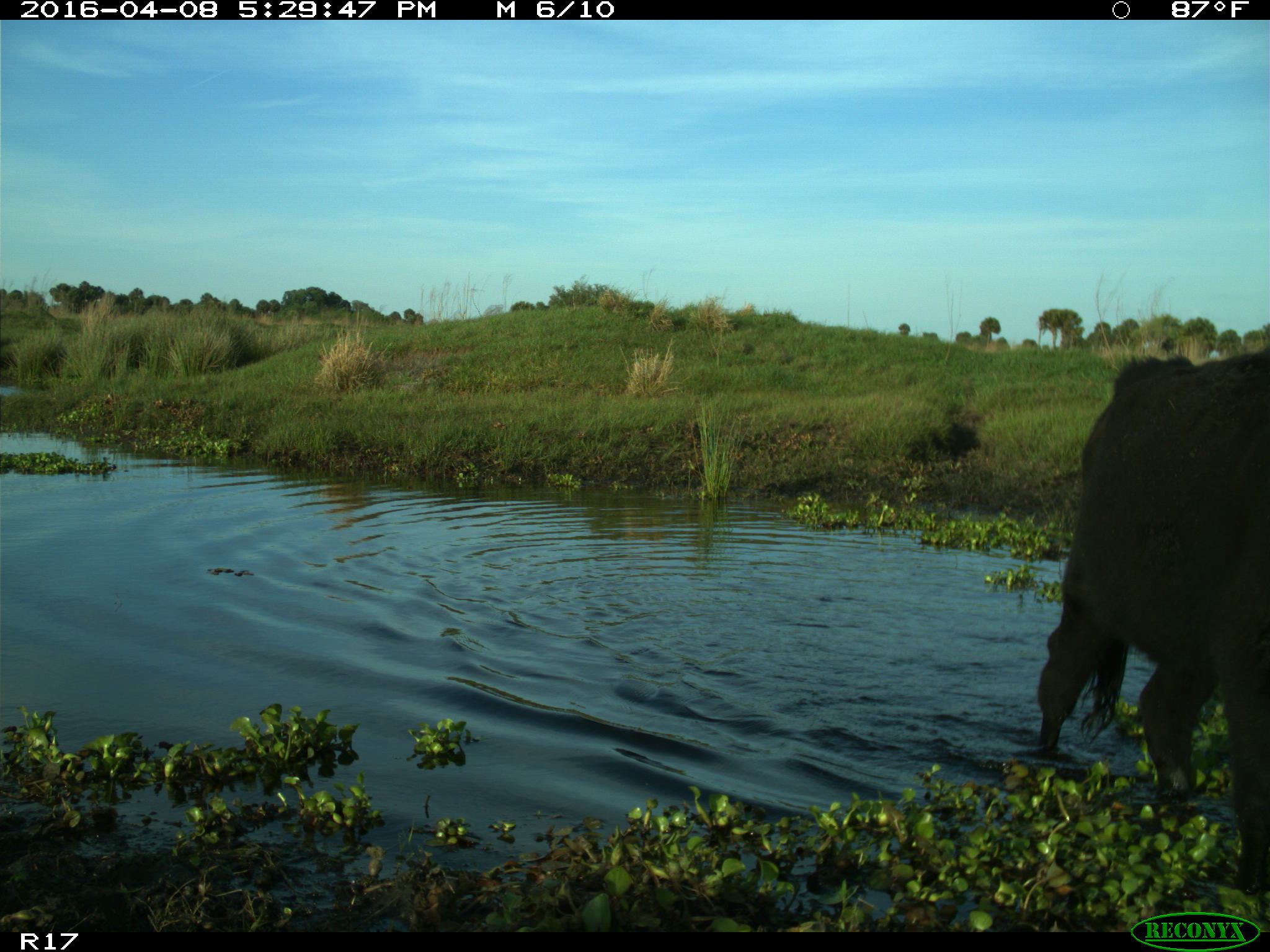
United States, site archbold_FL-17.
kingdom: Animalia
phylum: Chordata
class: Mammalia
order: Artiodactyla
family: Bovidae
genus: Bos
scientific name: Bos taurus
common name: domestic cow